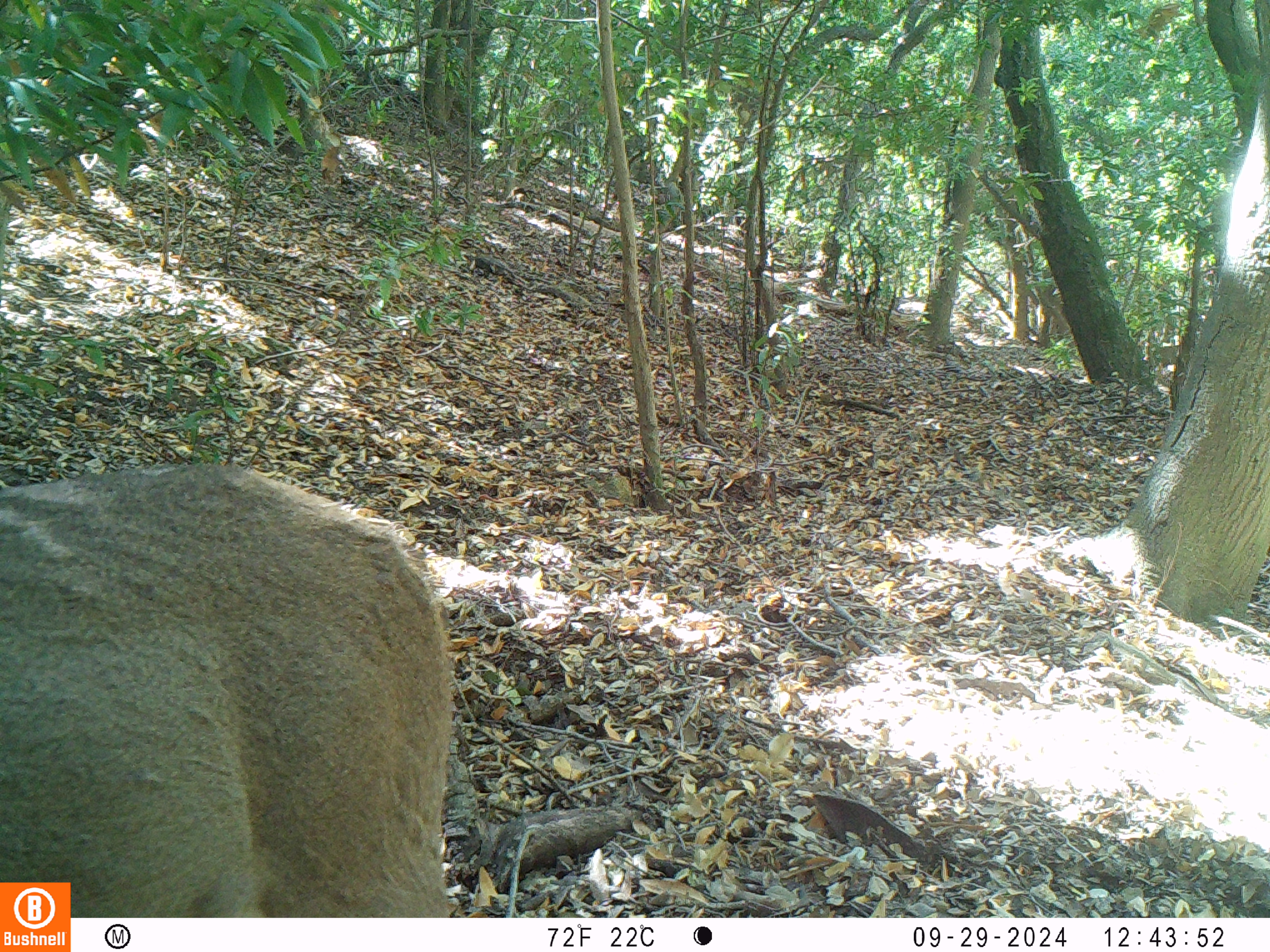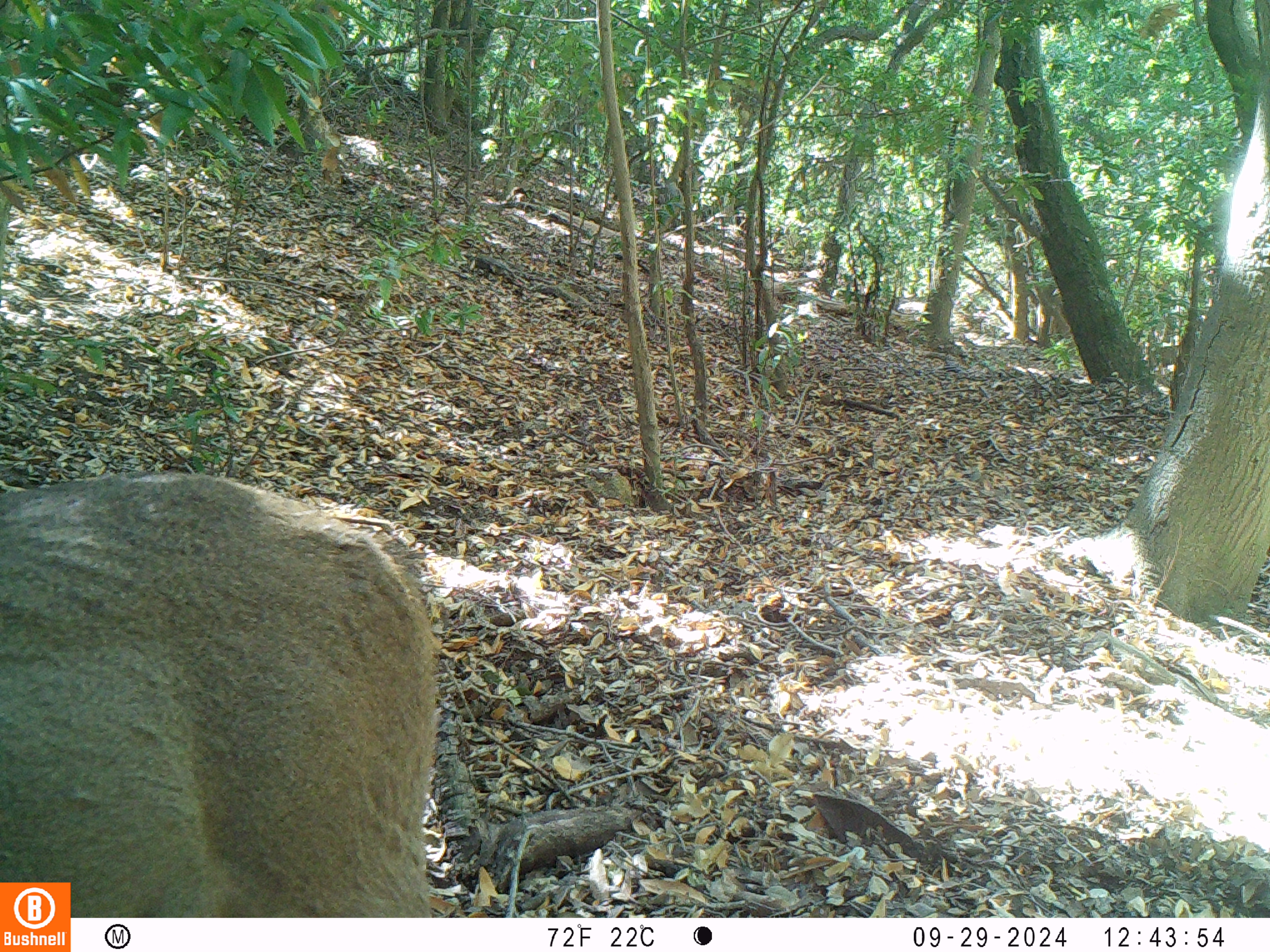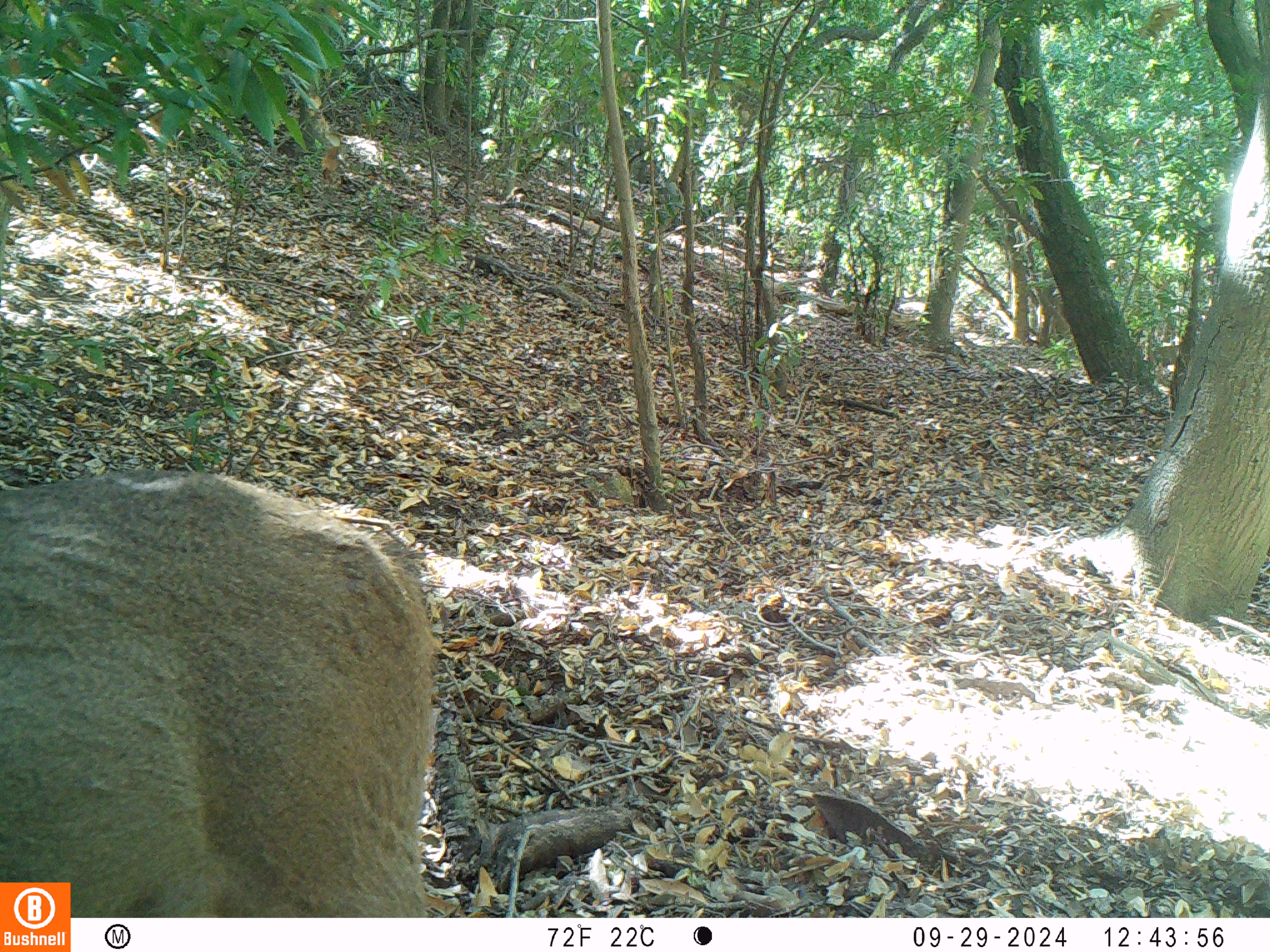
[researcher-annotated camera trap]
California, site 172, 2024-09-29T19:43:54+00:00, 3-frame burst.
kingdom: Animalia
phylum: Chordata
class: Mammalia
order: Artiodactyla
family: Cervidae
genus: Odocoileus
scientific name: Odocoileus hemionus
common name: mule deer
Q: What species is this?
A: Mule deer (Odocoileus hemionus).